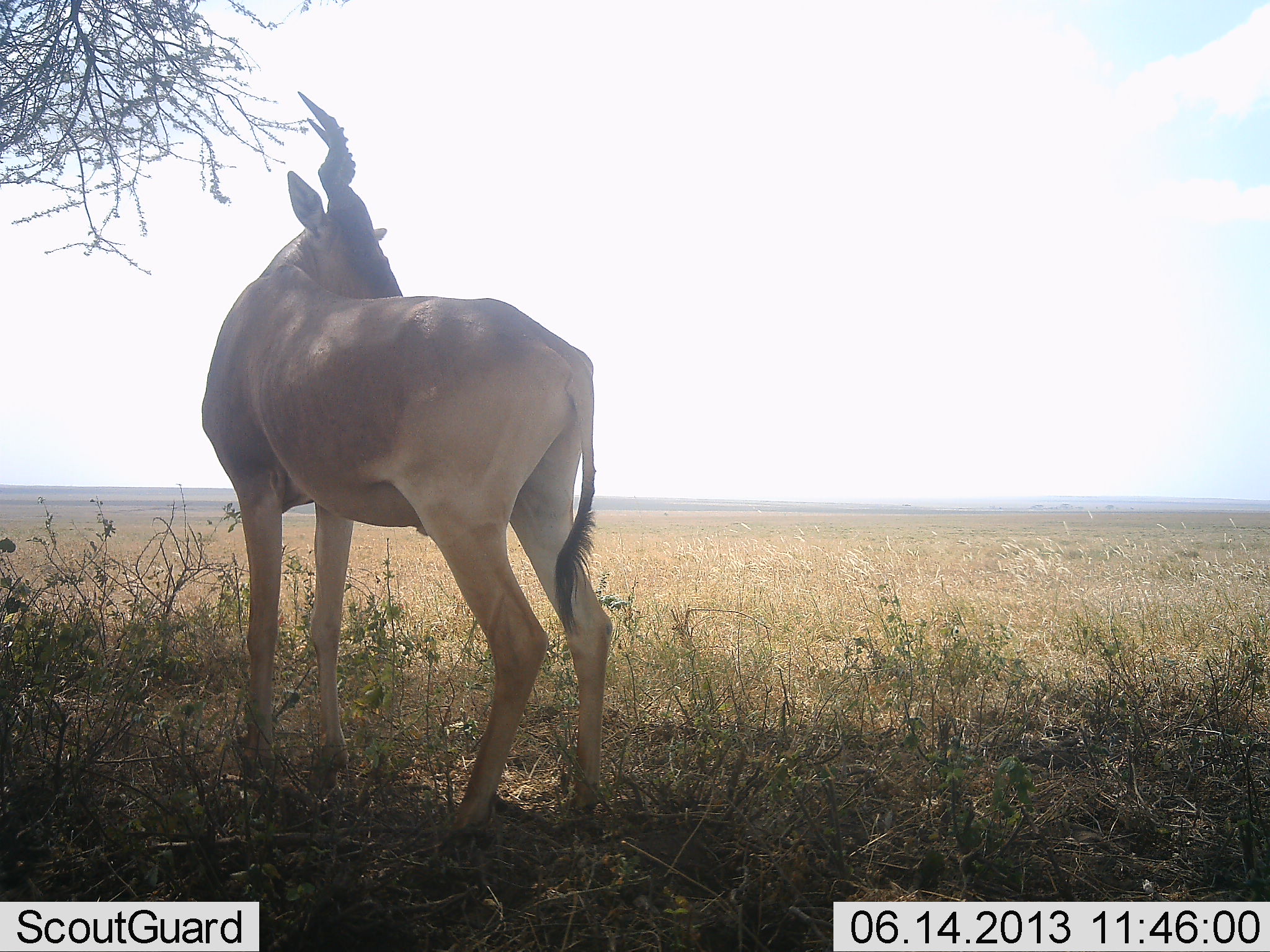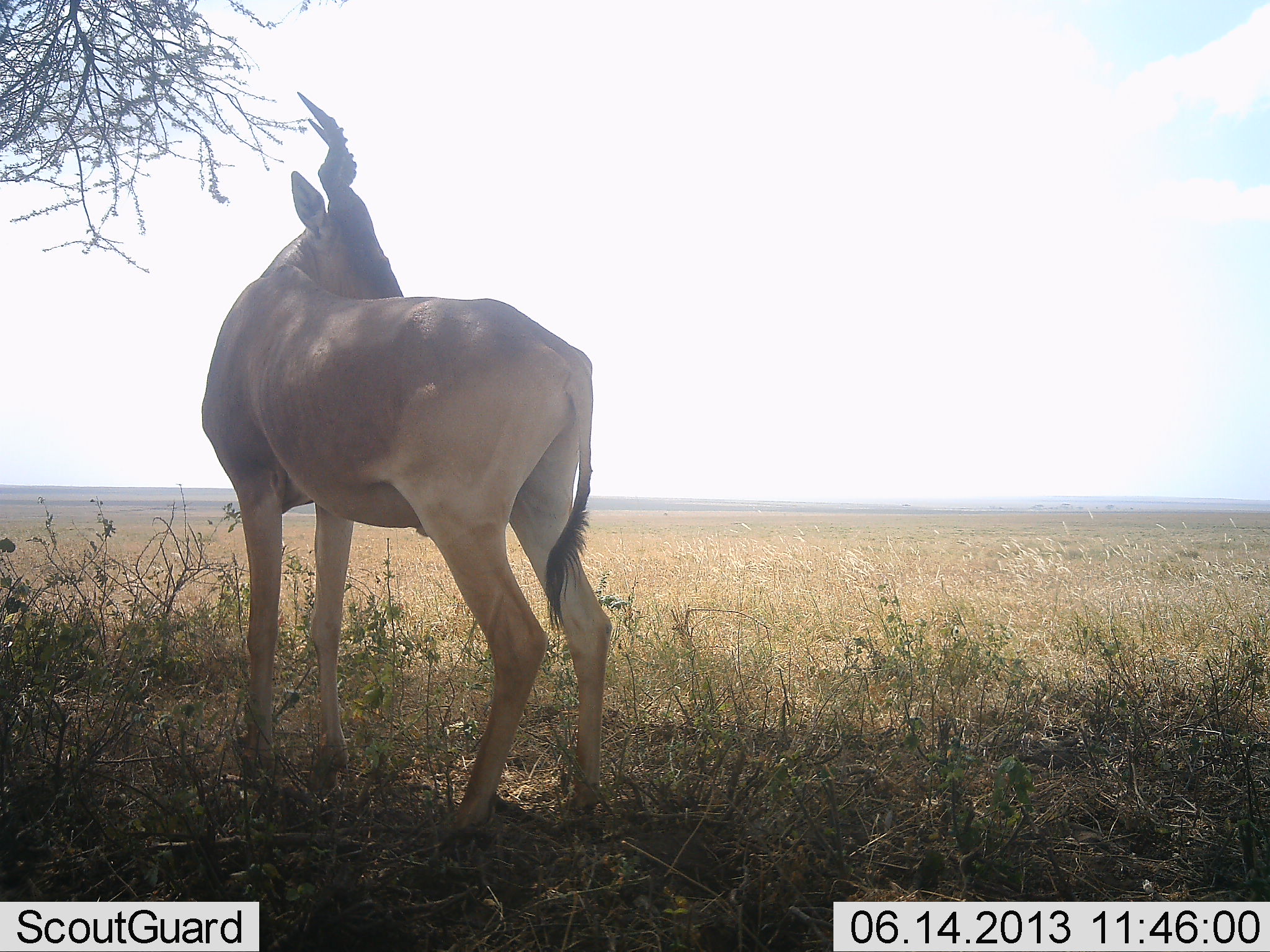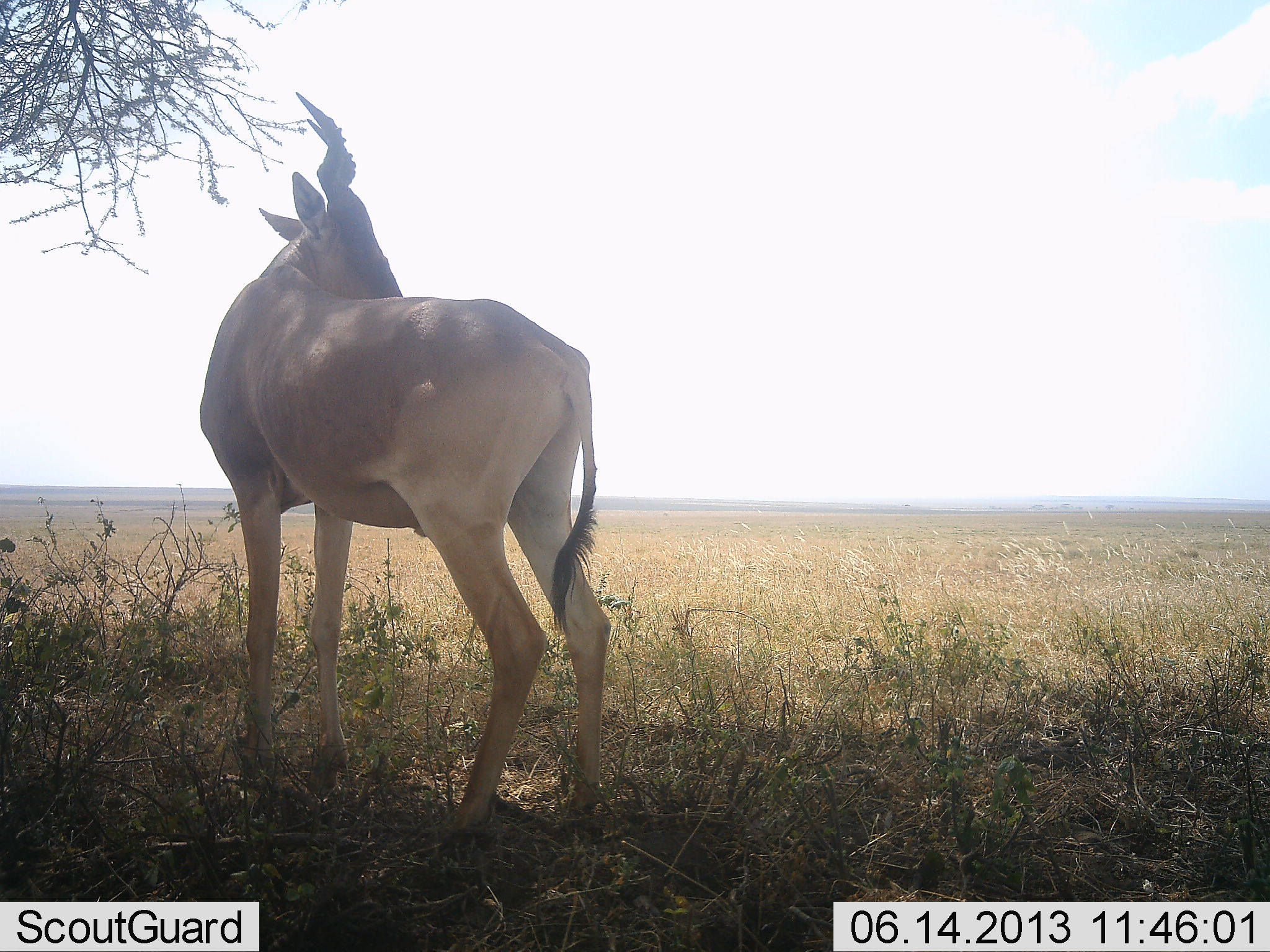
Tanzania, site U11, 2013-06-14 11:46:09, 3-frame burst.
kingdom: Animalia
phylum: Chordata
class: Mammalia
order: Artiodactyla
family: Bovidae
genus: Alcelaphus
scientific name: Alcelaphus buselaphus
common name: hartebeest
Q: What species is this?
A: Hartebeest (Alcelaphus buselaphus).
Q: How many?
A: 1.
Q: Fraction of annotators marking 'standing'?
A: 100%.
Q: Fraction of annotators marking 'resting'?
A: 4%.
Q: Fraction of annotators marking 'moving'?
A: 0%.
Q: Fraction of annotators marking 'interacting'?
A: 0%.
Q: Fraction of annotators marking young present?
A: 0%.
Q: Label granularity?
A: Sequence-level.